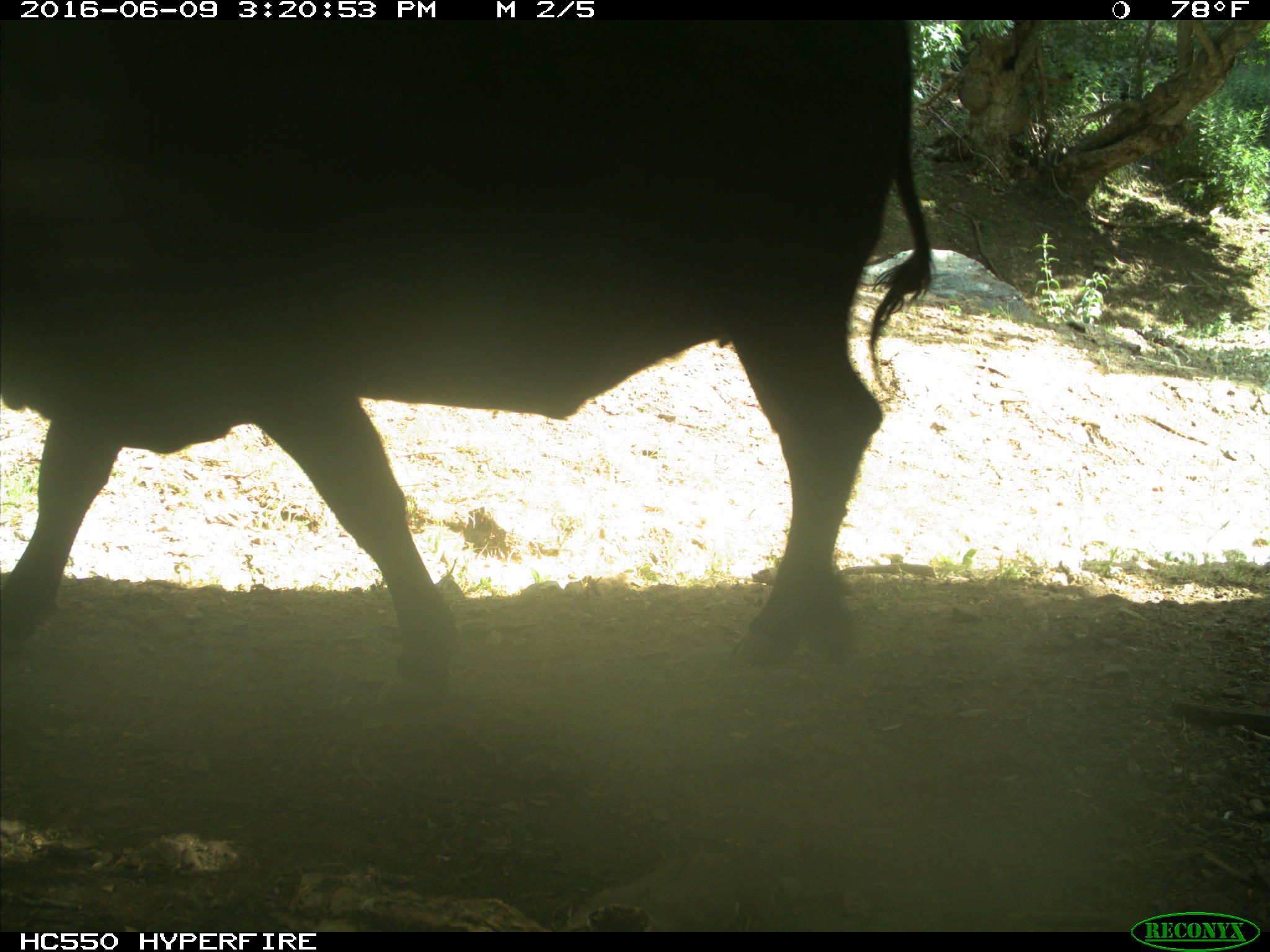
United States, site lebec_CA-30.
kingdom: Animalia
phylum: Chordata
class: Mammalia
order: Artiodactyla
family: Bovidae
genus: Bos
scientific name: Bos taurus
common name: domestic cow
Bos taurus (domestic cow).